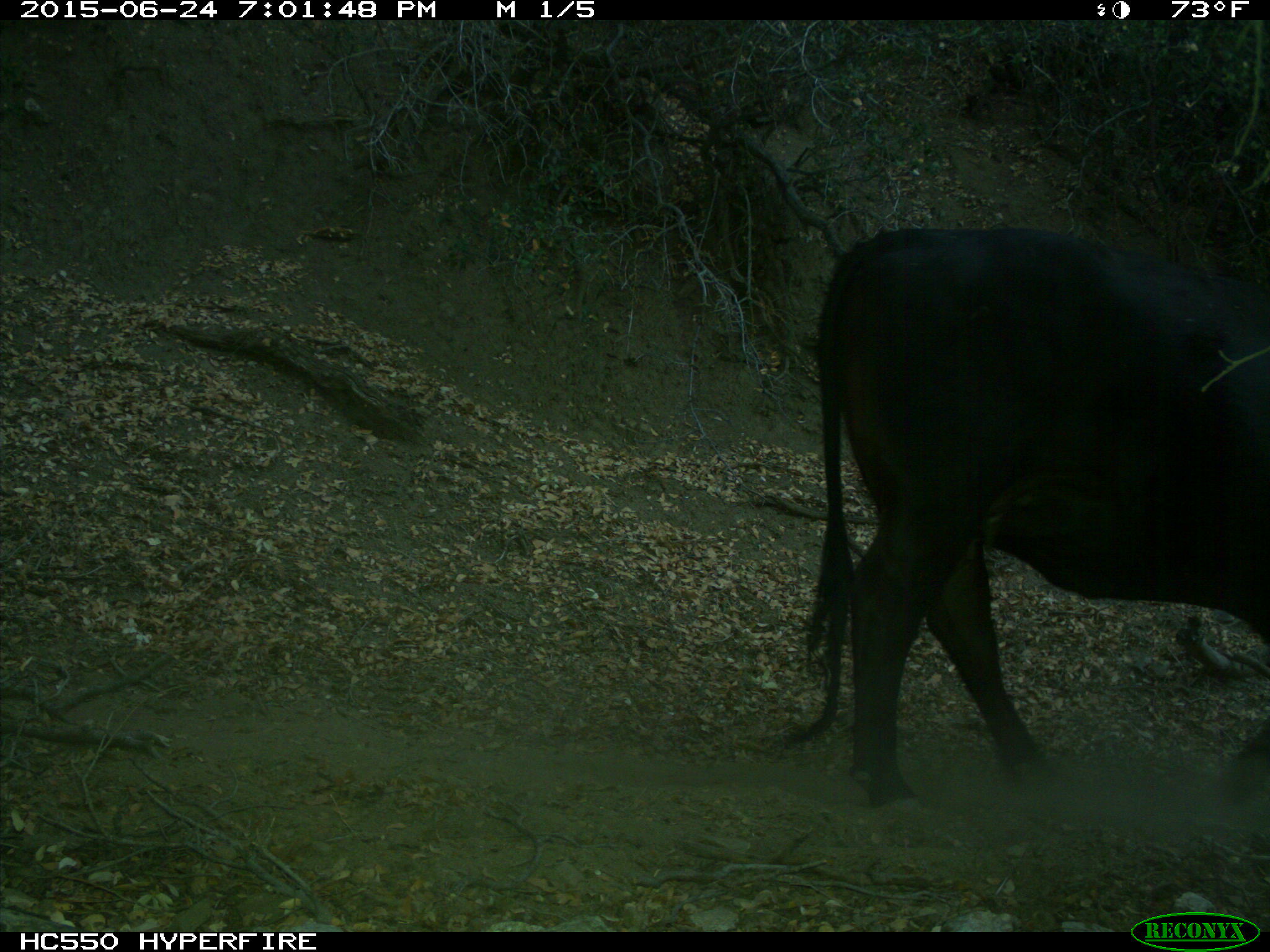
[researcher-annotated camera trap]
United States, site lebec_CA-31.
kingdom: Animalia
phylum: Chordata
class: Mammalia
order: Artiodactyla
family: Bovidae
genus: Bos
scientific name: Bos taurus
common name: domestic cow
Bos taurus (domestic cow).